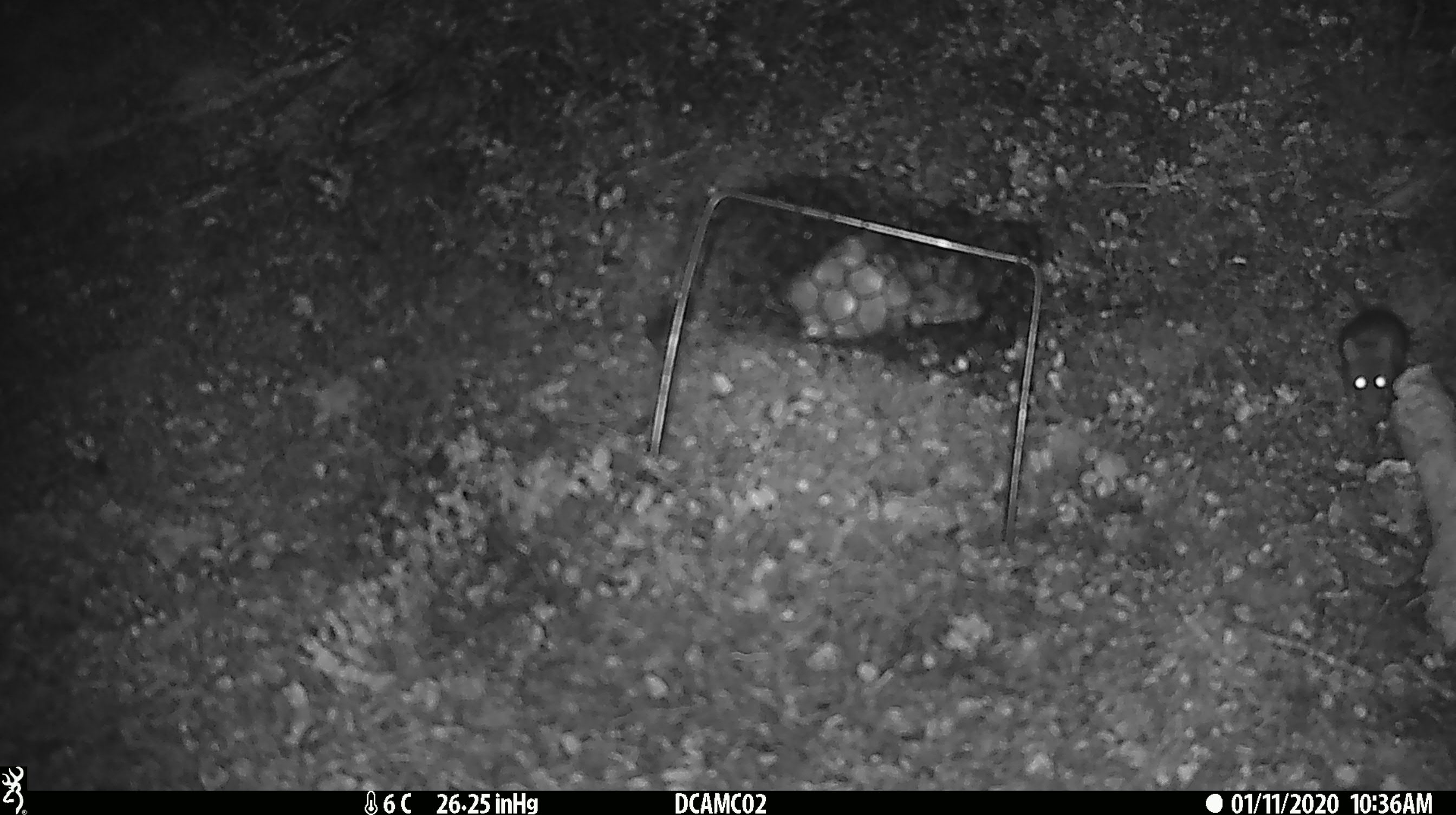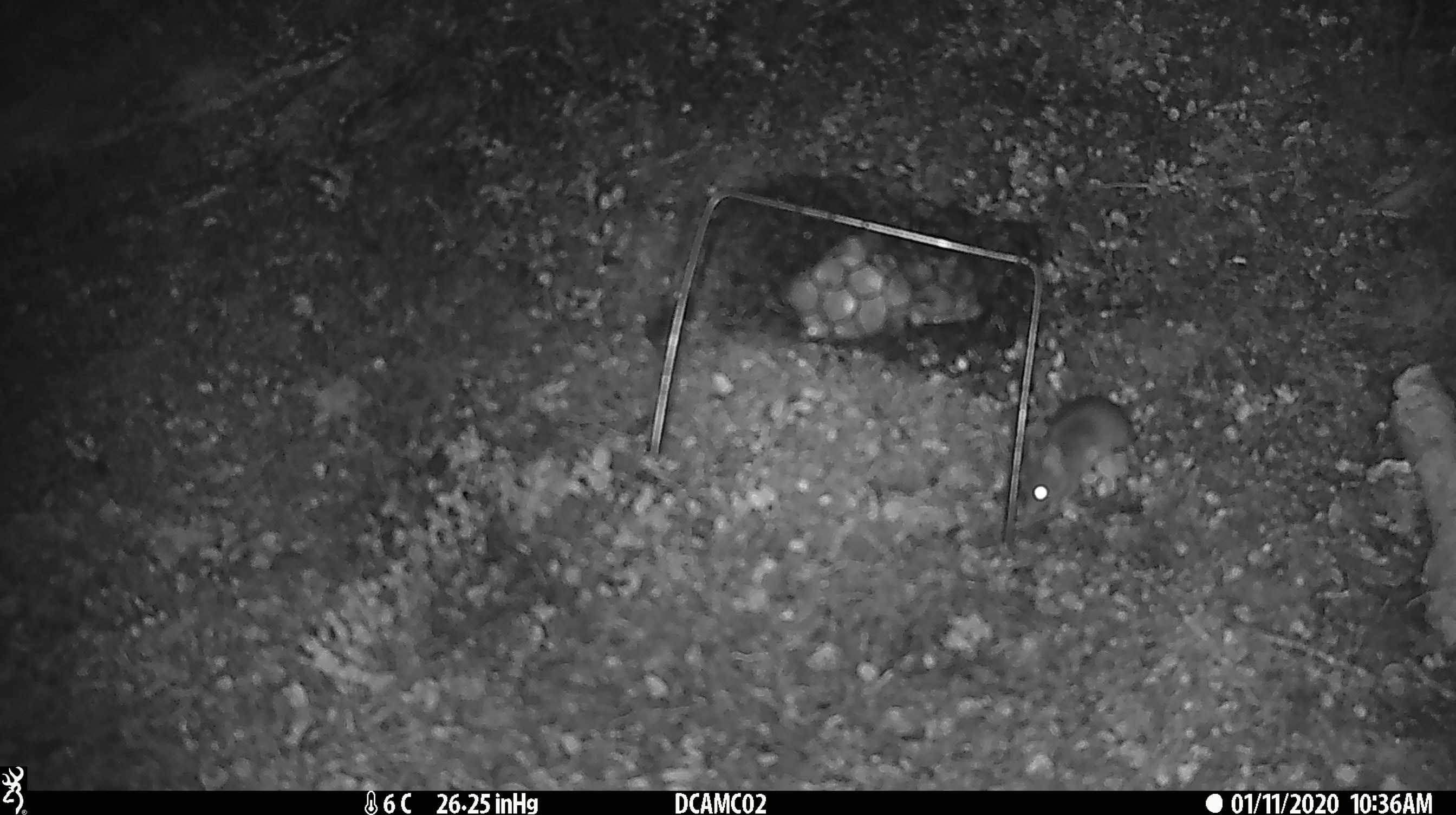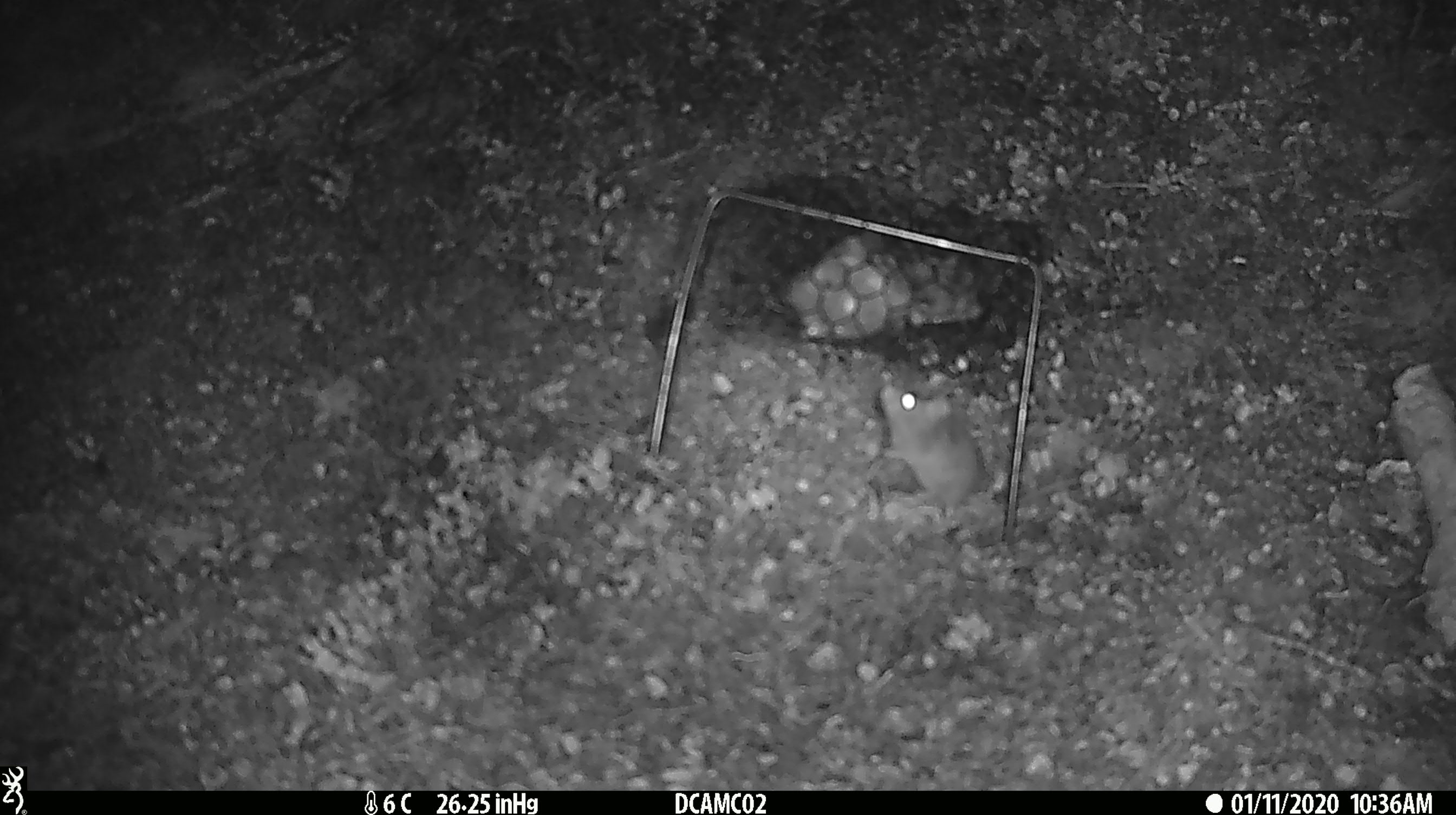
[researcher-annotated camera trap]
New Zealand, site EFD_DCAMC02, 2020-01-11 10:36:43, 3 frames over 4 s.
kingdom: Animalia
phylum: Chordata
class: Mammalia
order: Rodentia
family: Muridae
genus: Mus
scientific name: Mus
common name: mouse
Mouse (Mus).